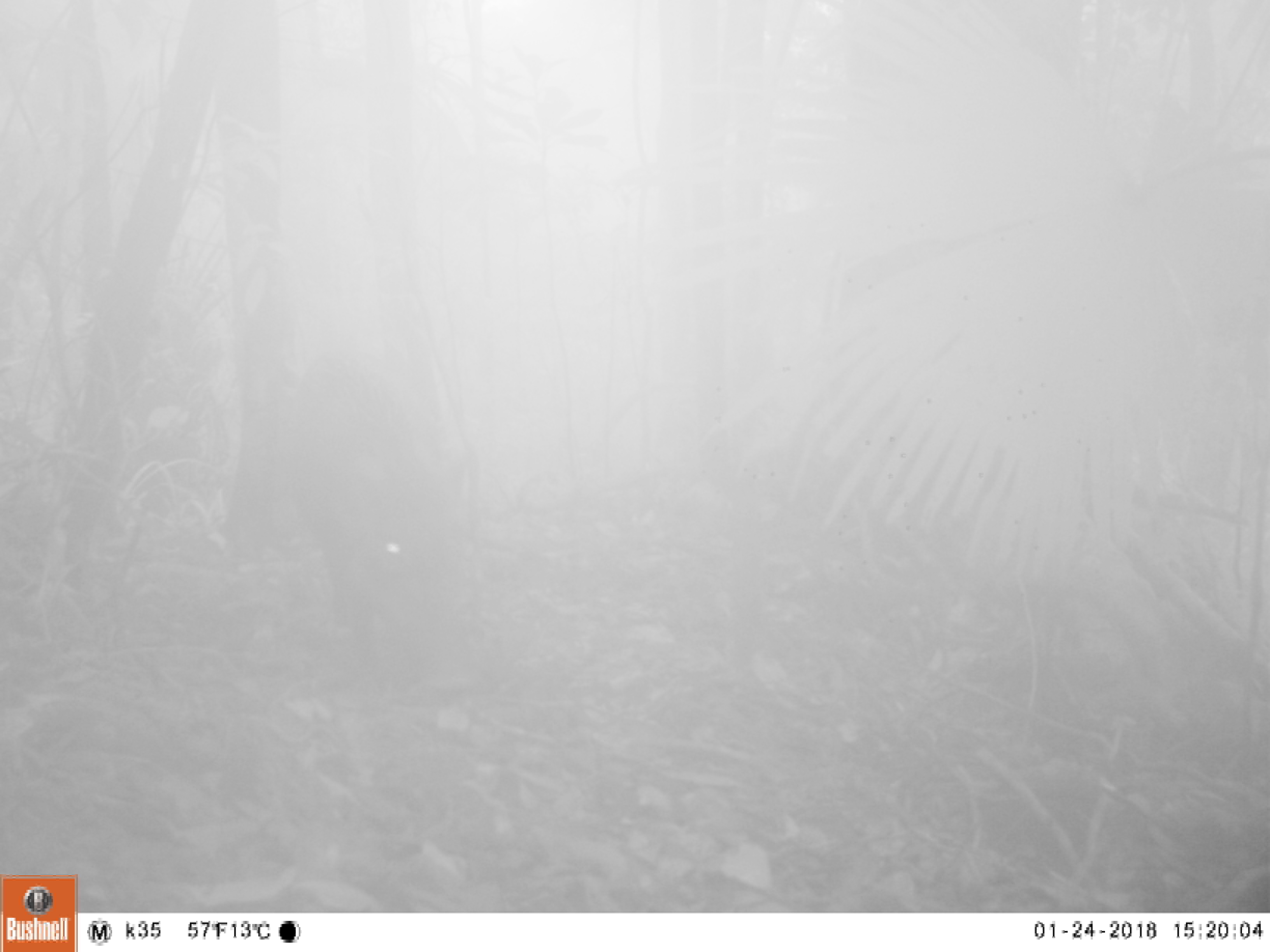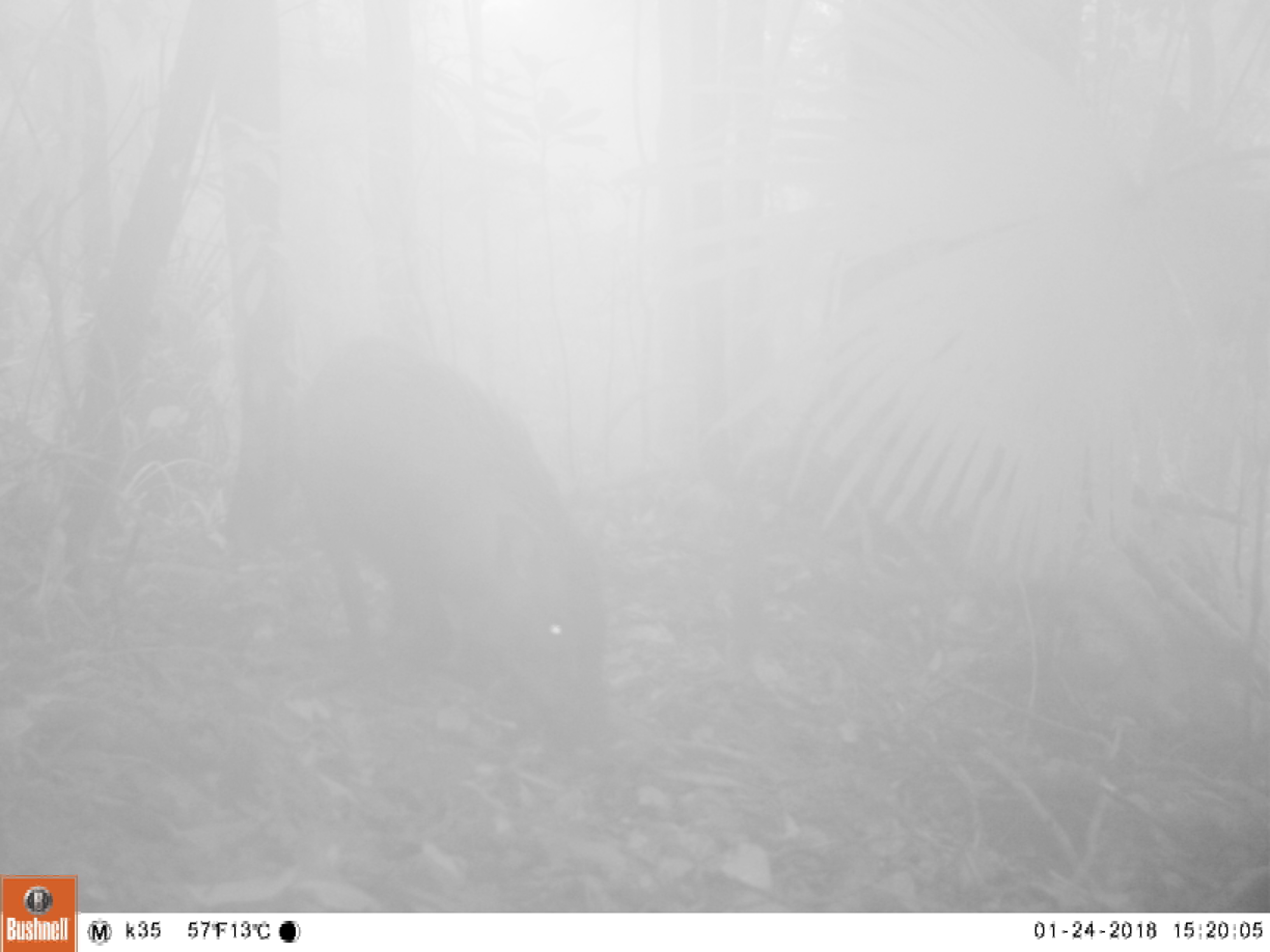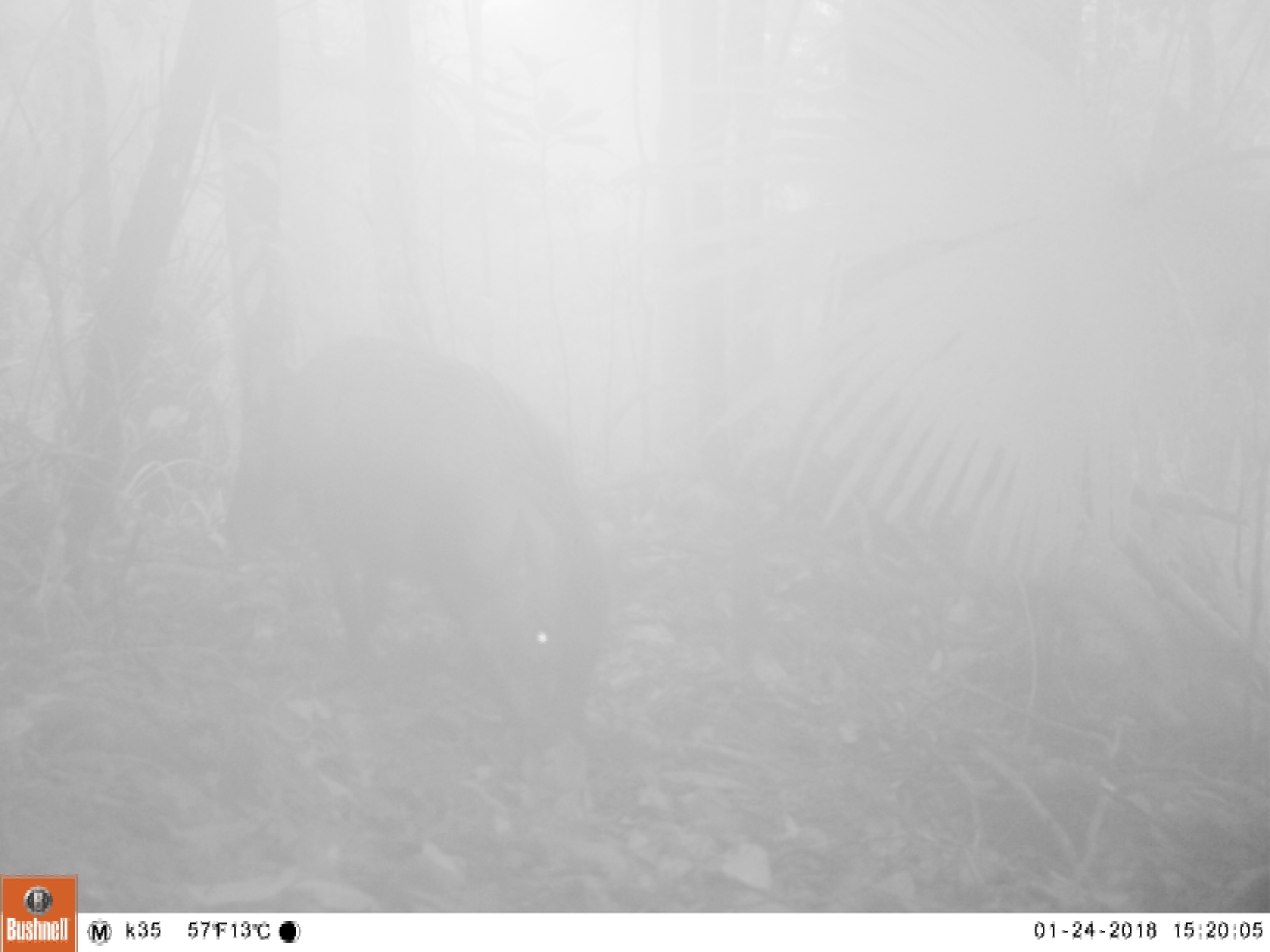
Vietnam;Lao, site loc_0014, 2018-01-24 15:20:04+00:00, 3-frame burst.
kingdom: Animalia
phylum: Chordata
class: Mammalia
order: Artiodactyla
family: Suidae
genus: Sus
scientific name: Sus scrofa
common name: eurasian wild pig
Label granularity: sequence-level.